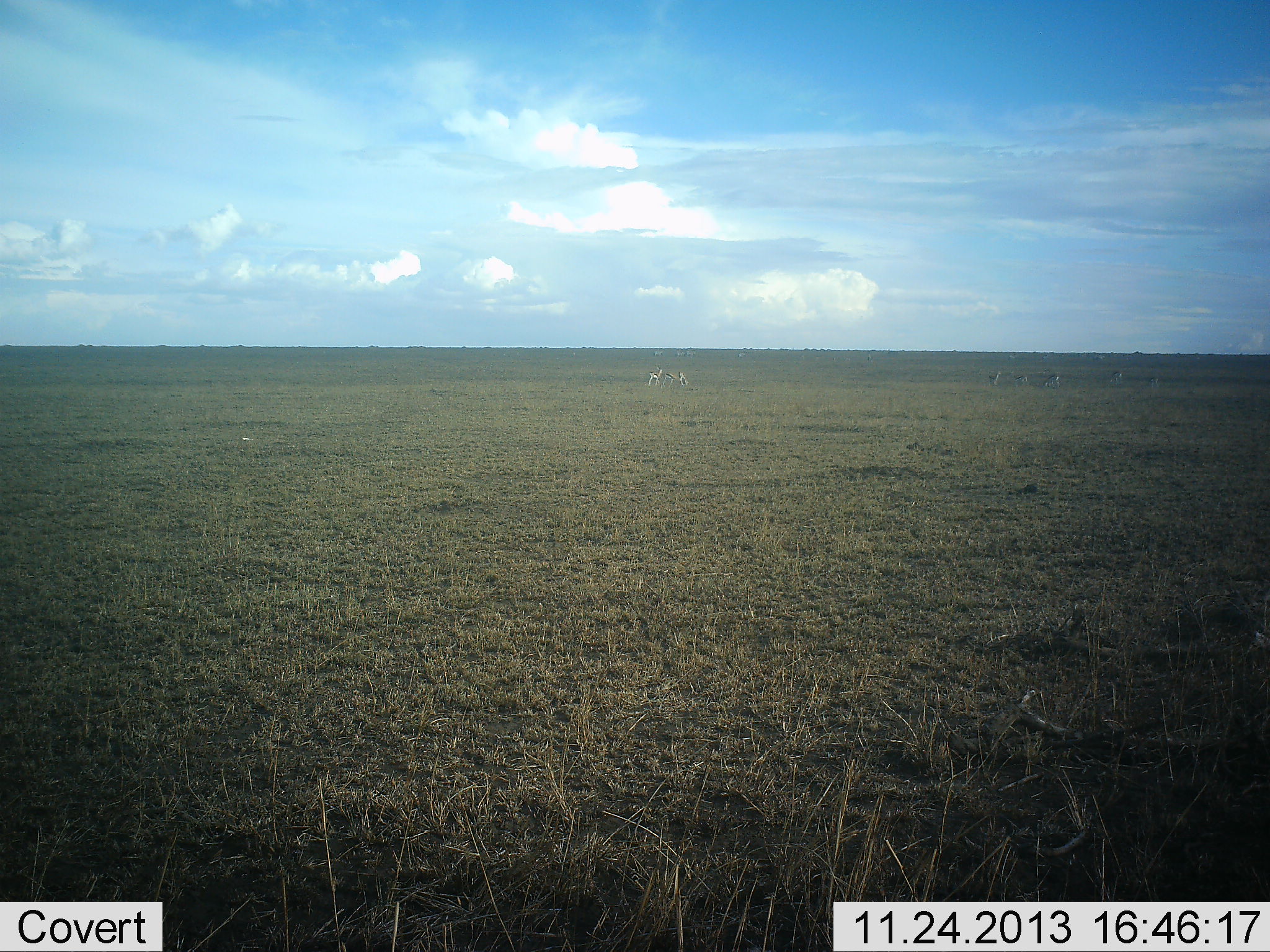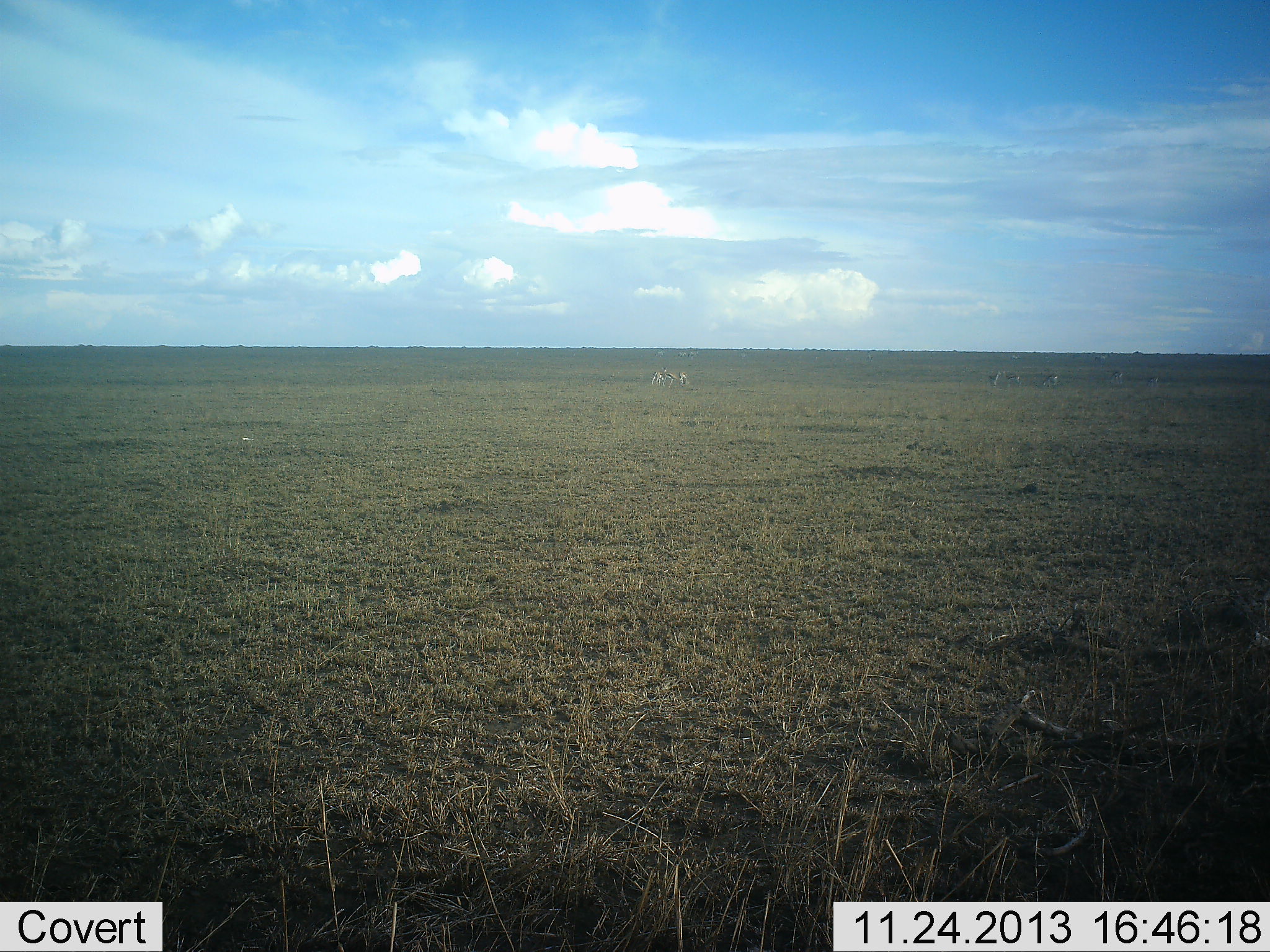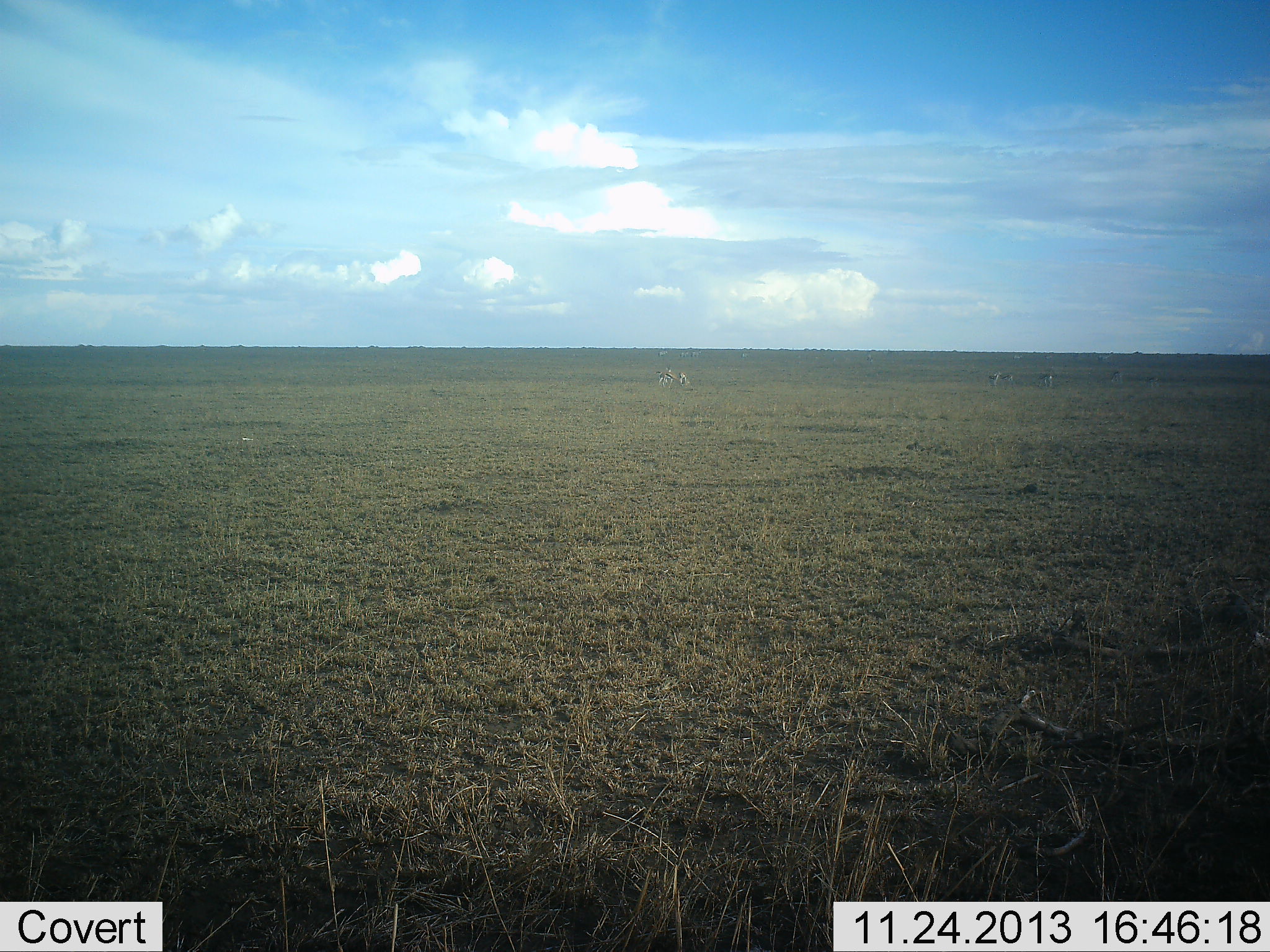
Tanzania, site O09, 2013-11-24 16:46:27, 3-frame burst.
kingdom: Animalia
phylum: Chordata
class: Mammalia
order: Artiodactyla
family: Bovidae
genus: Eudorcas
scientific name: Eudorcas thomsonii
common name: thomson's gazelle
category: gazellethomsons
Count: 6.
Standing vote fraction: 67%.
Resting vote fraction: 0%.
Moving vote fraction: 44%.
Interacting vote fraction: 0%.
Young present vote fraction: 0%.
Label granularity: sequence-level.